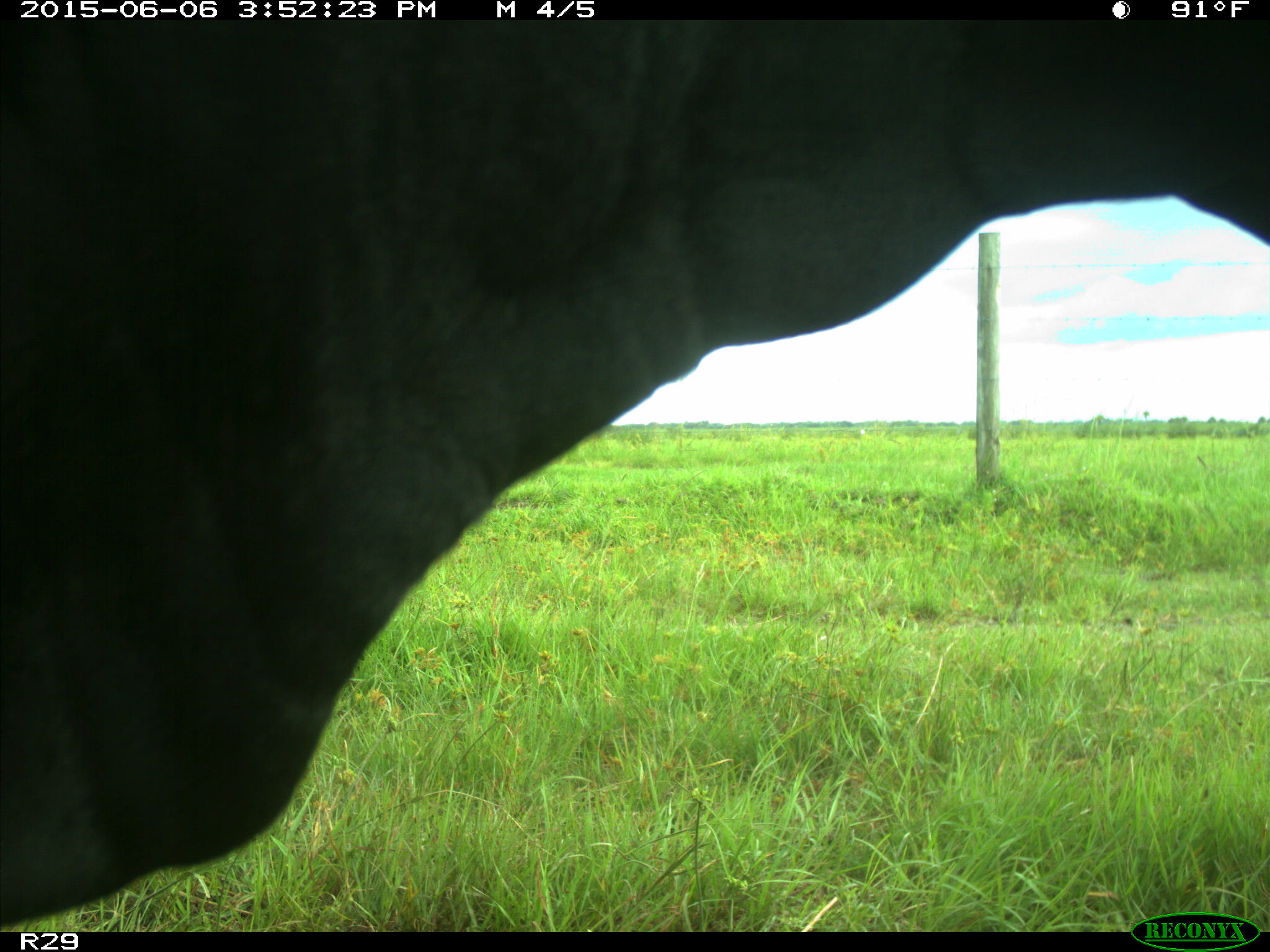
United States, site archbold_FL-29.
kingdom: Animalia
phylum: Chordata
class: Mammalia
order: Artiodactyla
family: Bovidae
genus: Bos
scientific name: Bos taurus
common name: domestic cow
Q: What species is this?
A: Bos taurus (domestic cow).